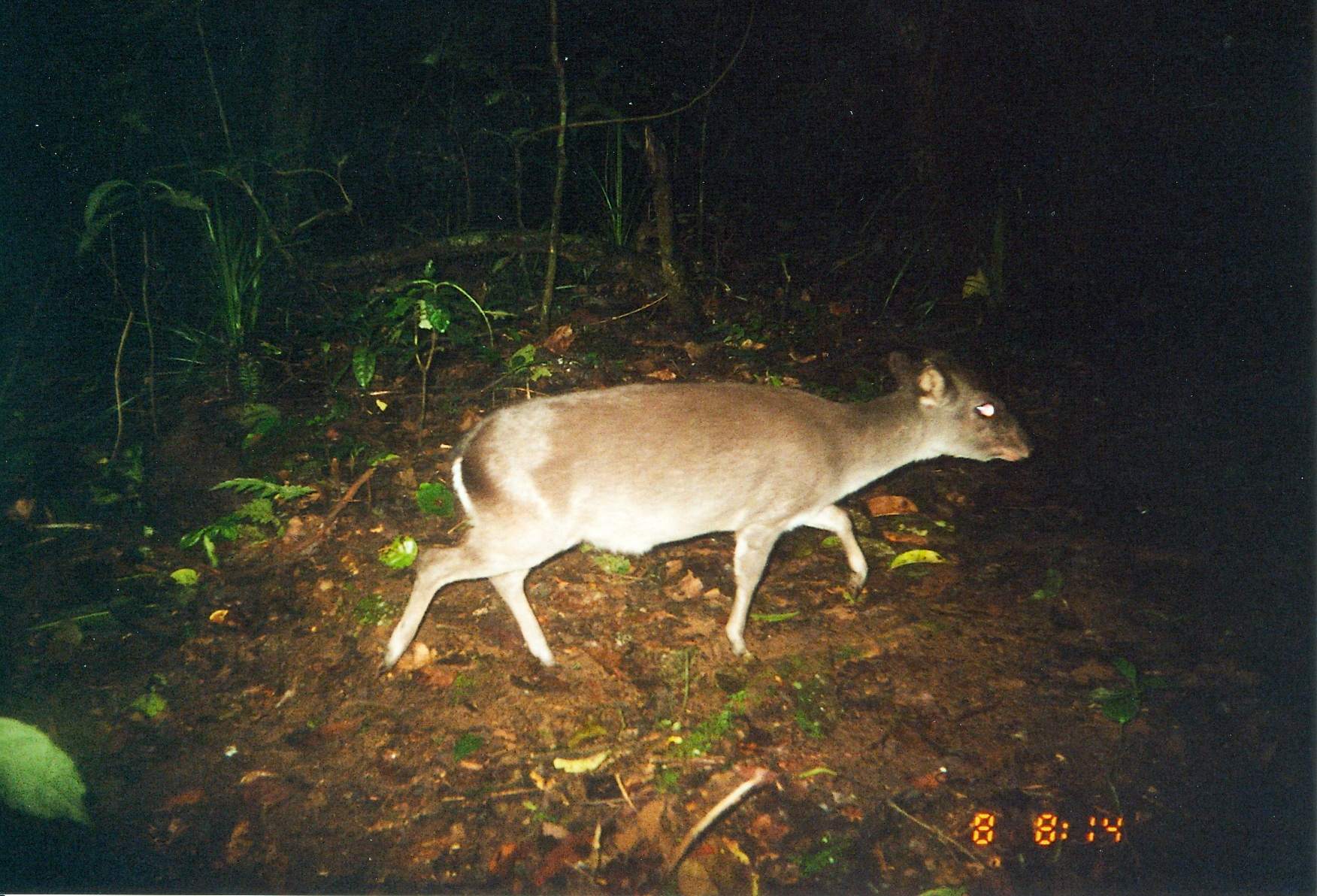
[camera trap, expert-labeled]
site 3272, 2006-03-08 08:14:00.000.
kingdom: Animalia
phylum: Chordata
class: Mammalia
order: Artiodactyla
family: Bovidae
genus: Philantomba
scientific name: Philantomba monticola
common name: blue duiker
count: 1